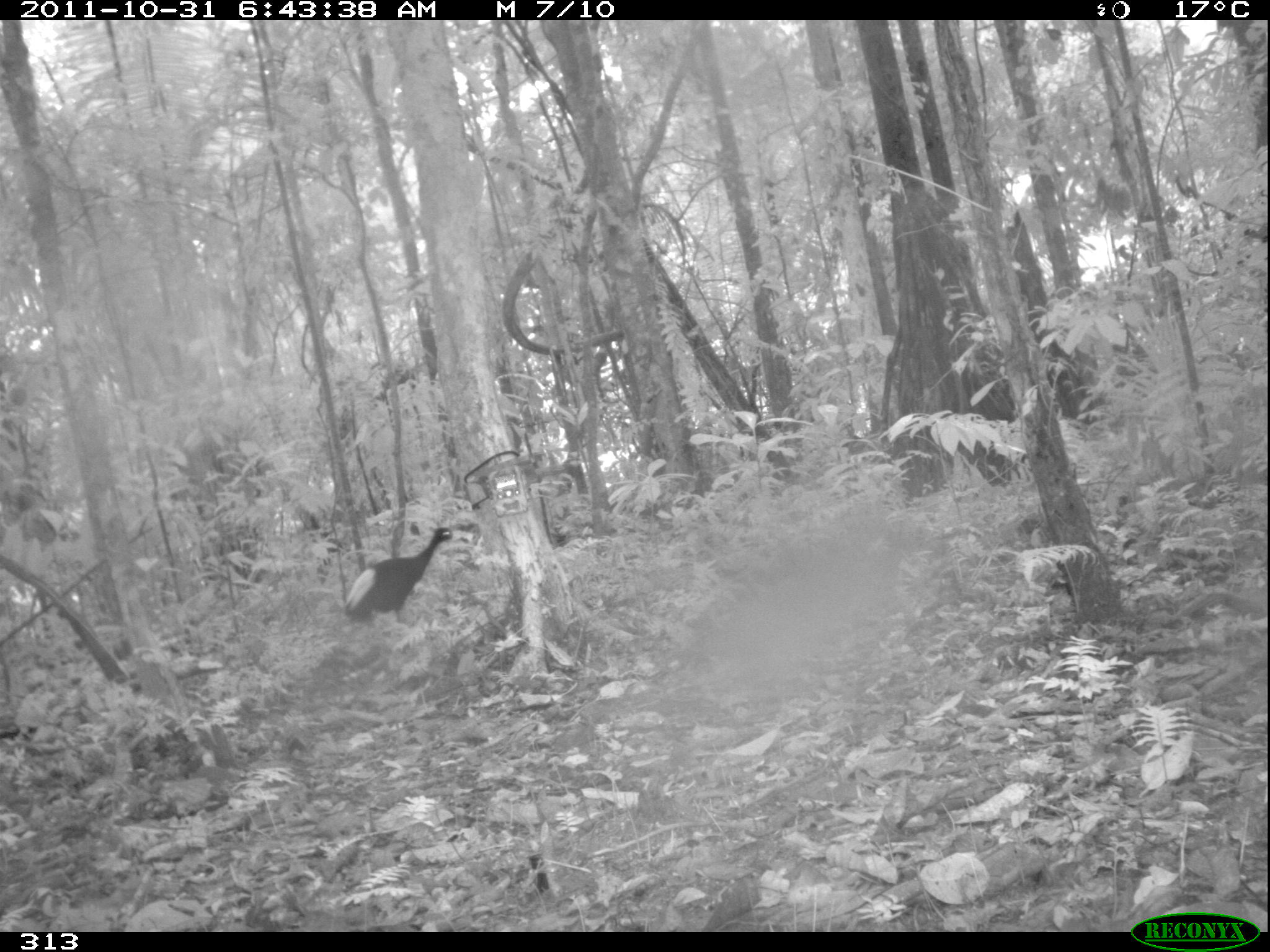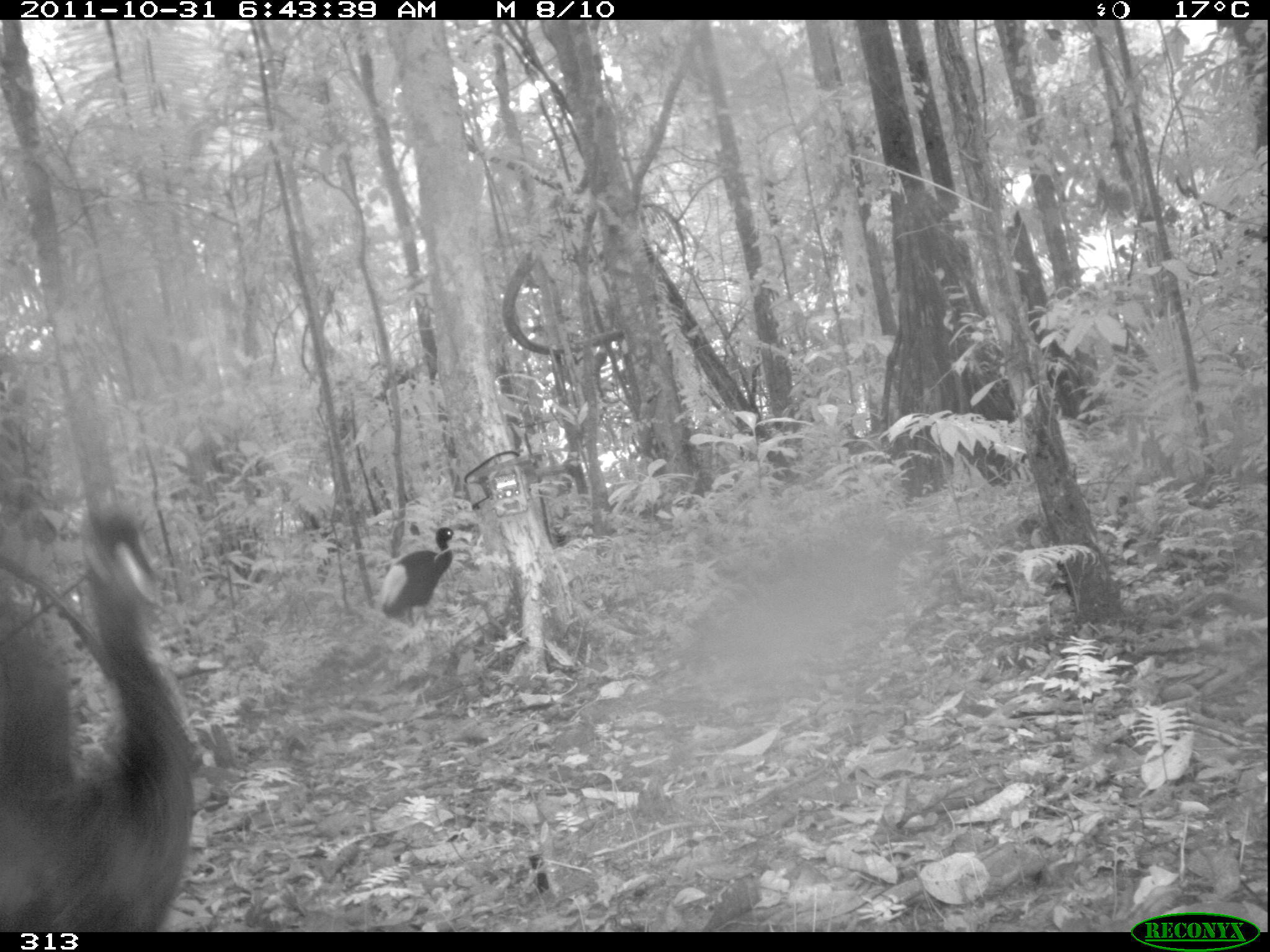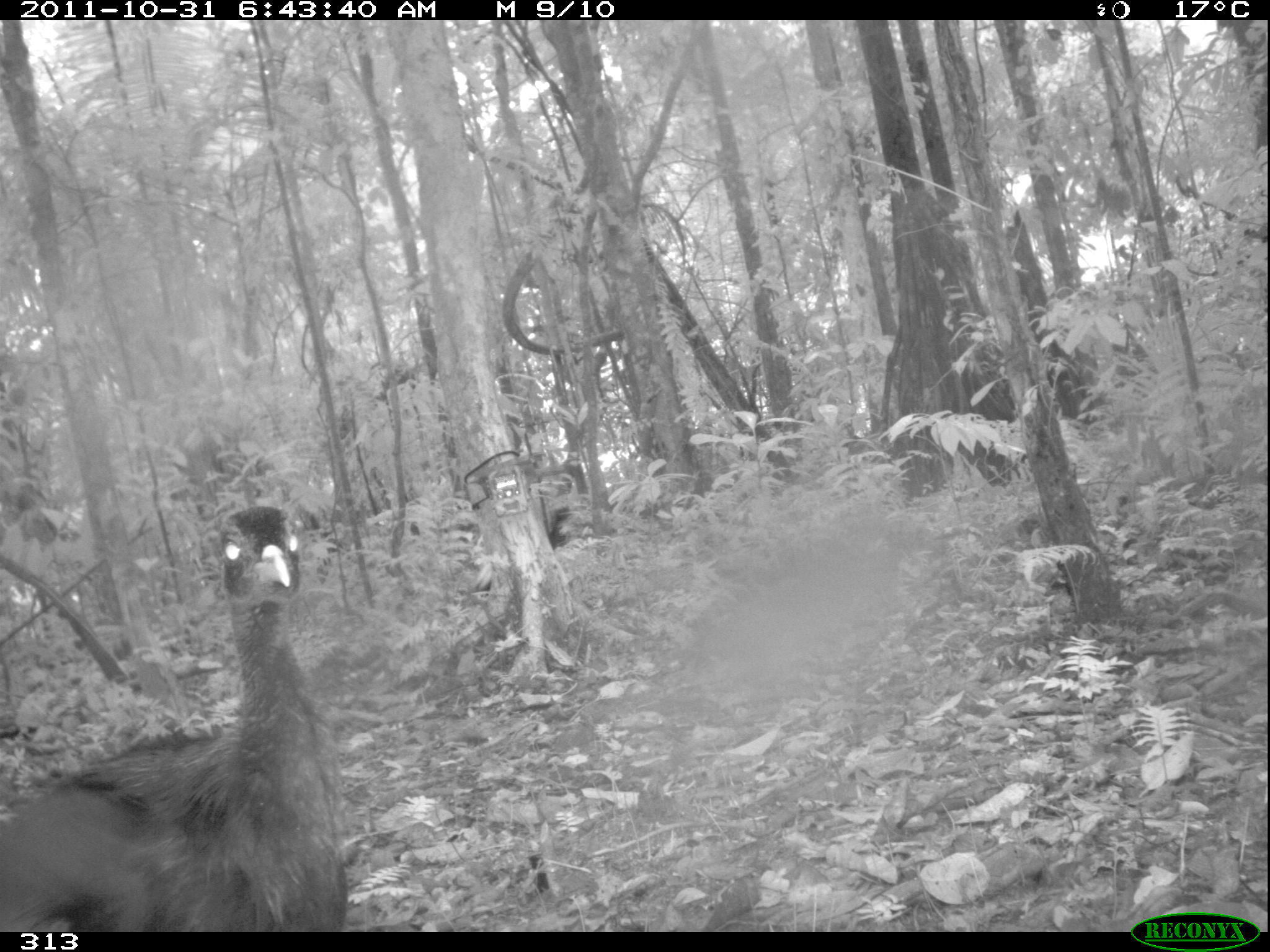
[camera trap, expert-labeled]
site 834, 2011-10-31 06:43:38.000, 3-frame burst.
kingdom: Animalia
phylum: Chordata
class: Aves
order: Gruiformes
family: Psophiidae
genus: Psophia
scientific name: Psophia leucoptera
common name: pale-winged trumpeter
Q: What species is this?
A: Psophia leucoptera (pale-winged trumpeter).